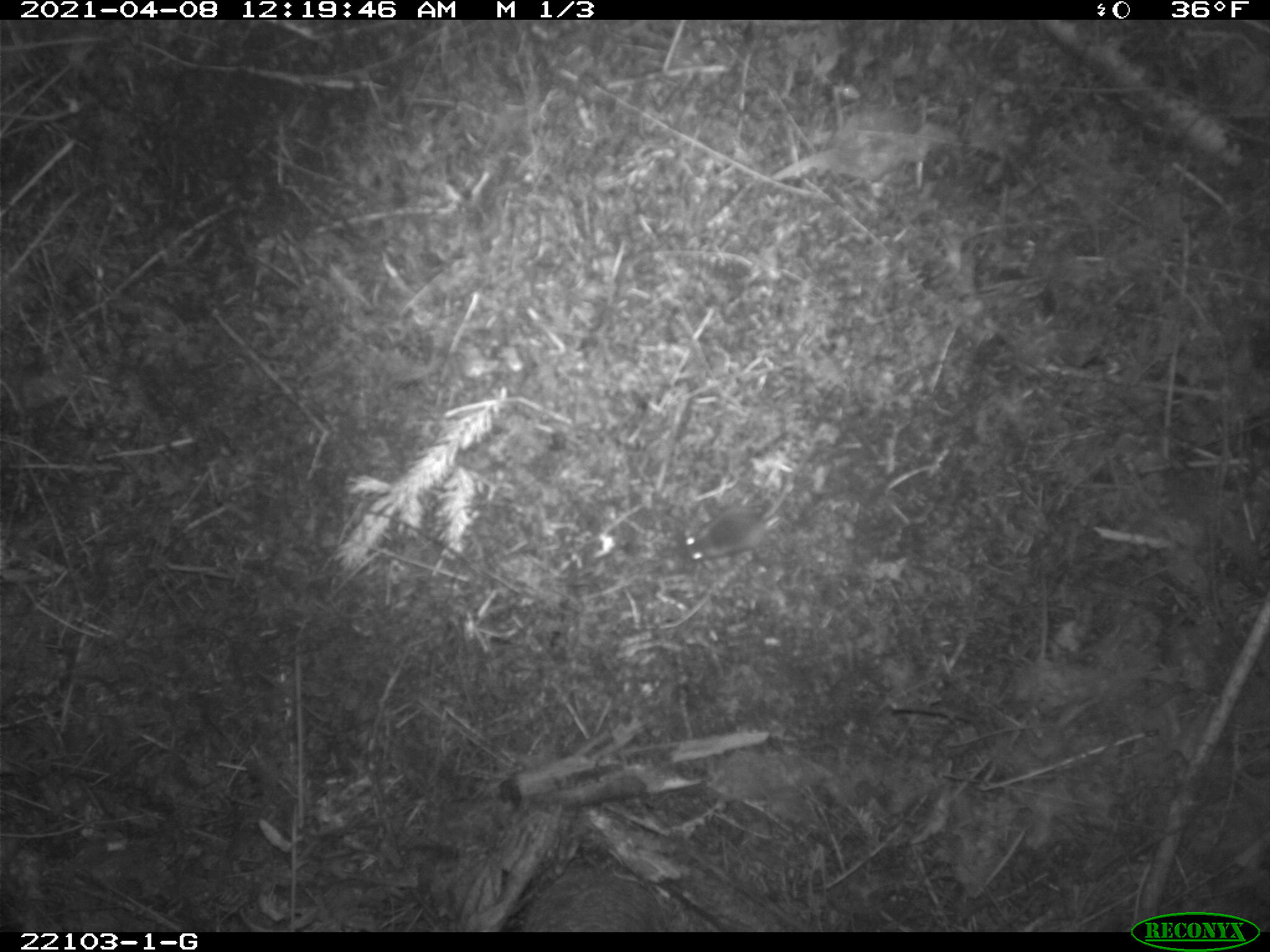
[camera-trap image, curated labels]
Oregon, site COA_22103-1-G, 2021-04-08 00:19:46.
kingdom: Animalia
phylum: Chordata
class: Mammalia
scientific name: Mammalia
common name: small mammal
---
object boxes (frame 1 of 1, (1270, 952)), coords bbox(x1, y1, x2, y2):
small mammal: bbox(642, 422, 853, 597)